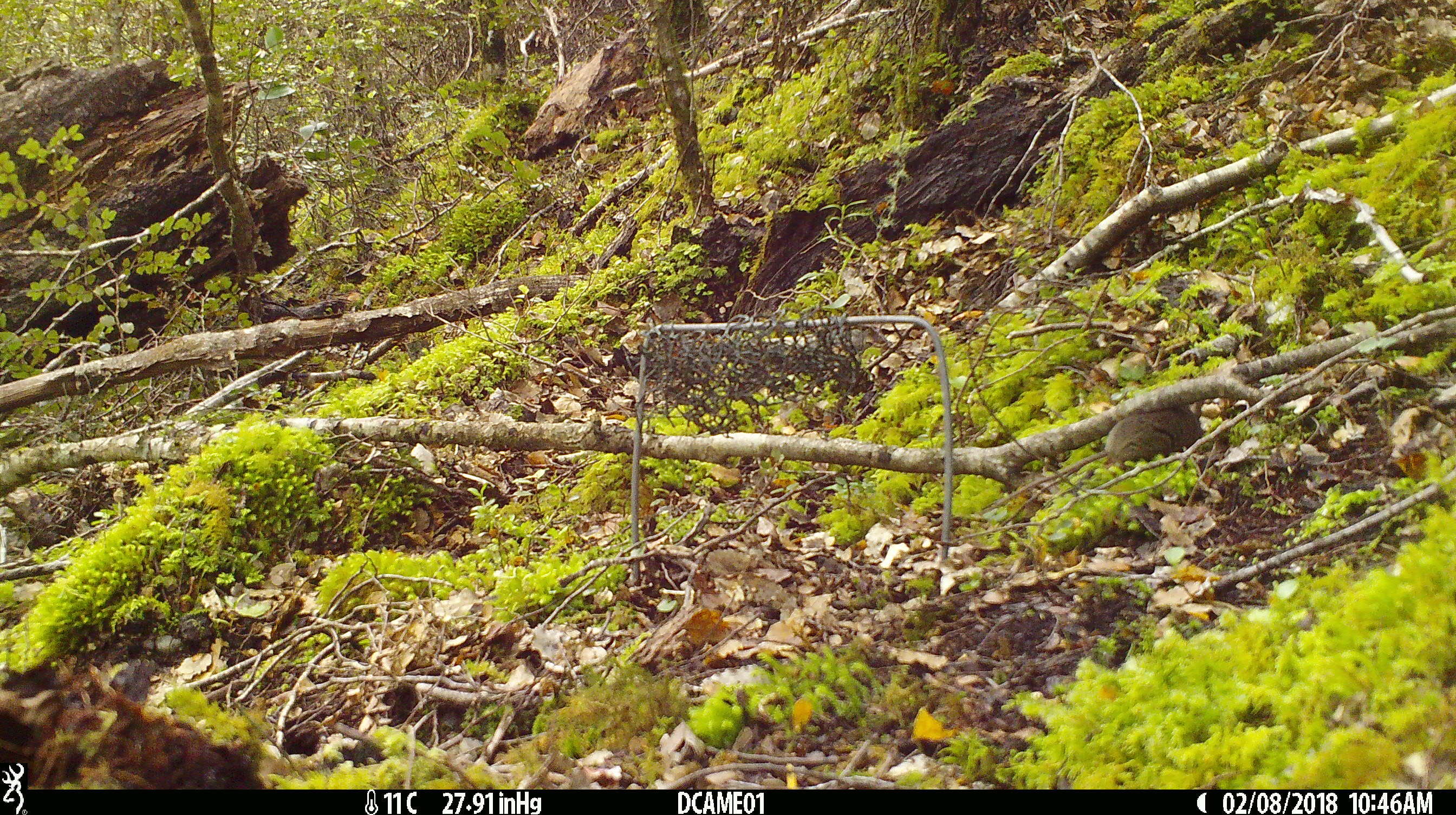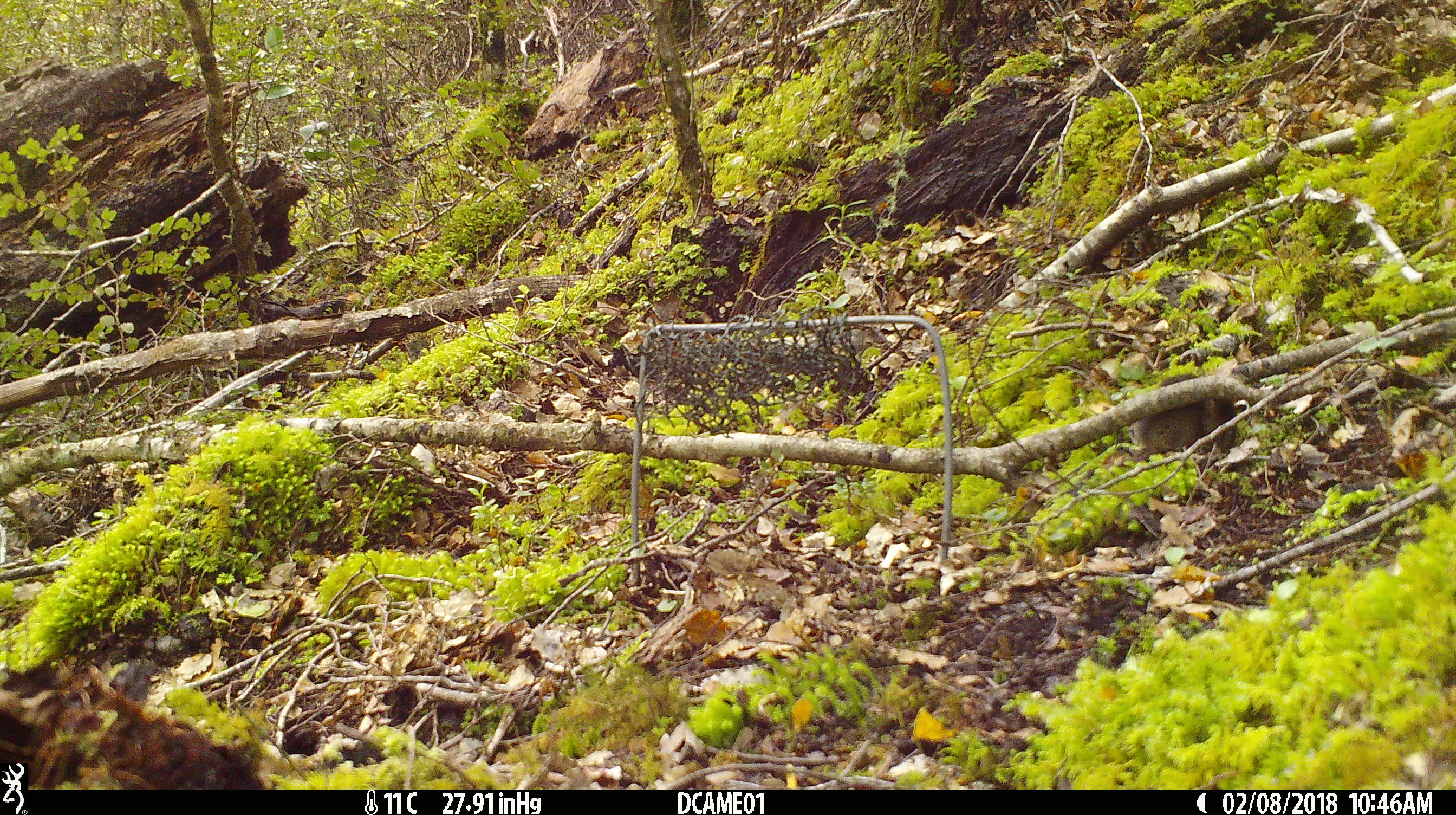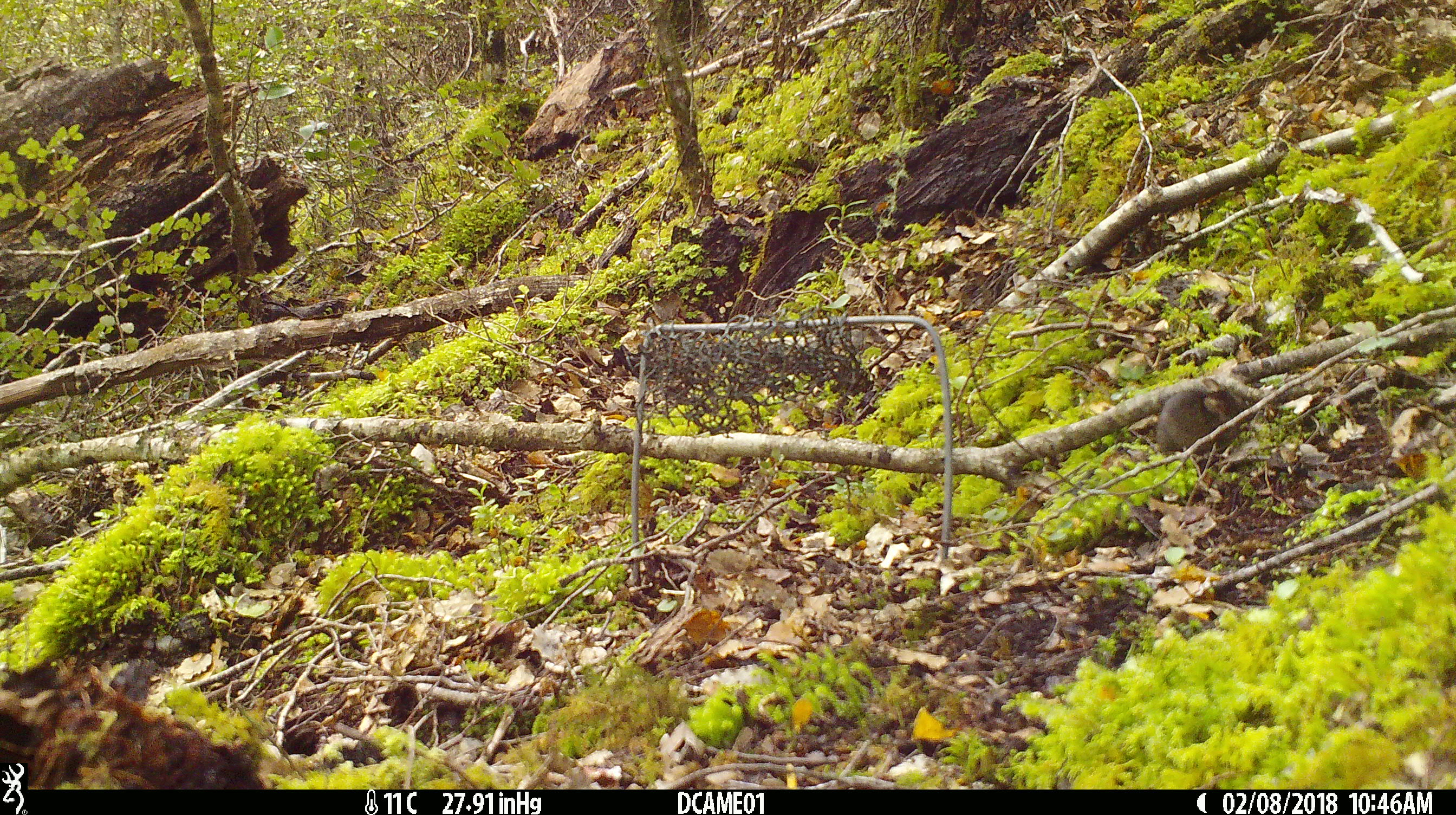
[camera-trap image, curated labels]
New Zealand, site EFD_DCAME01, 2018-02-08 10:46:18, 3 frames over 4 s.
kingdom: Animalia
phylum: Chordata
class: Mammalia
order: Rodentia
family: Muridae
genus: Mus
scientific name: Mus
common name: mouse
Mouse (Mus).